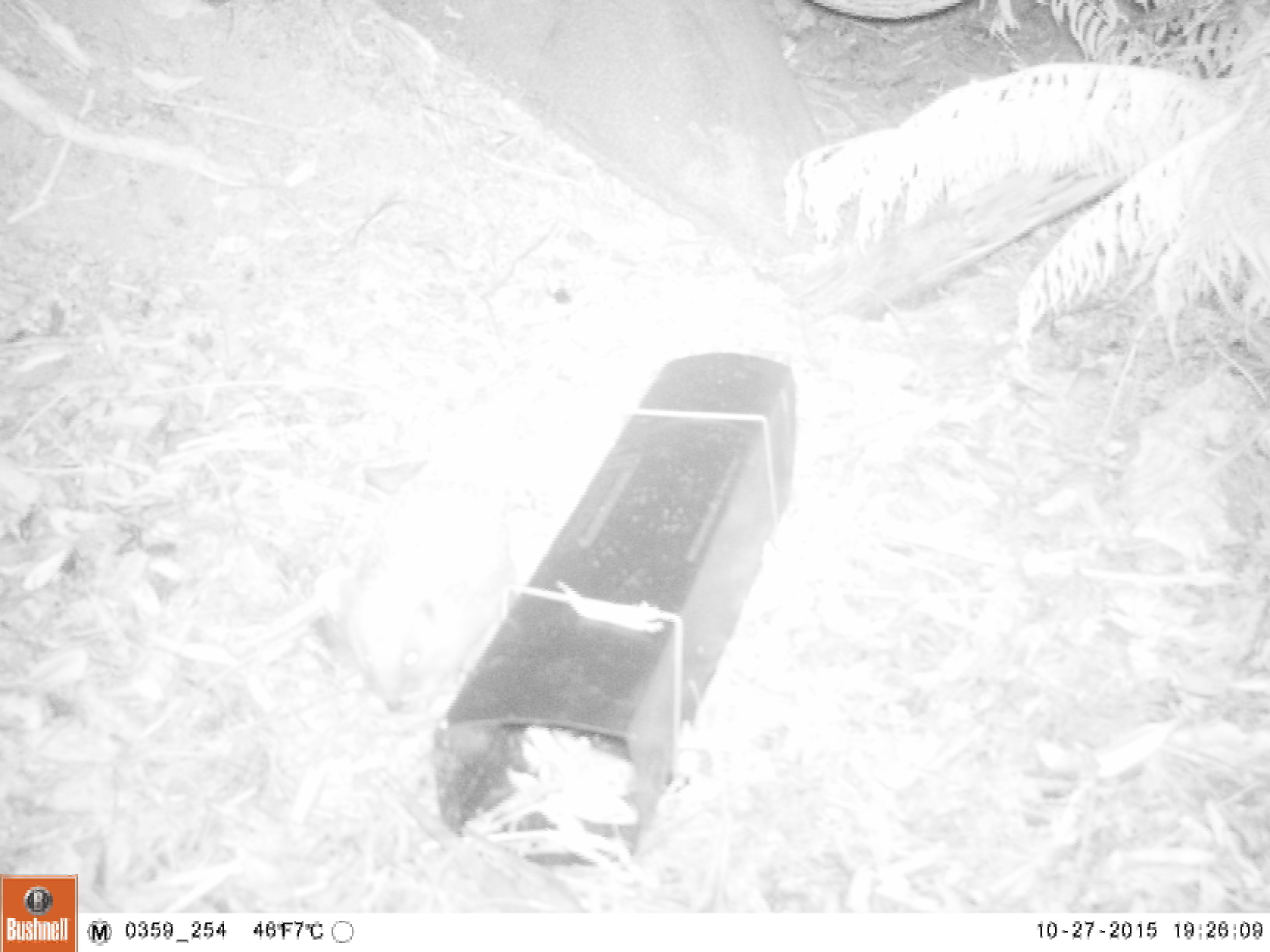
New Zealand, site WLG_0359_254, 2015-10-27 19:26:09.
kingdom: Animalia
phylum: Chordata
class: Mammalia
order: Eulipotyphla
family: Erinaceidae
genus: Erinaceus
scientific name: Erinaceus europaeus europaeus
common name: european hedgehog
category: hedgehog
Hedgehog (european hedgehog) (Erinaceus europaeus europaeus).